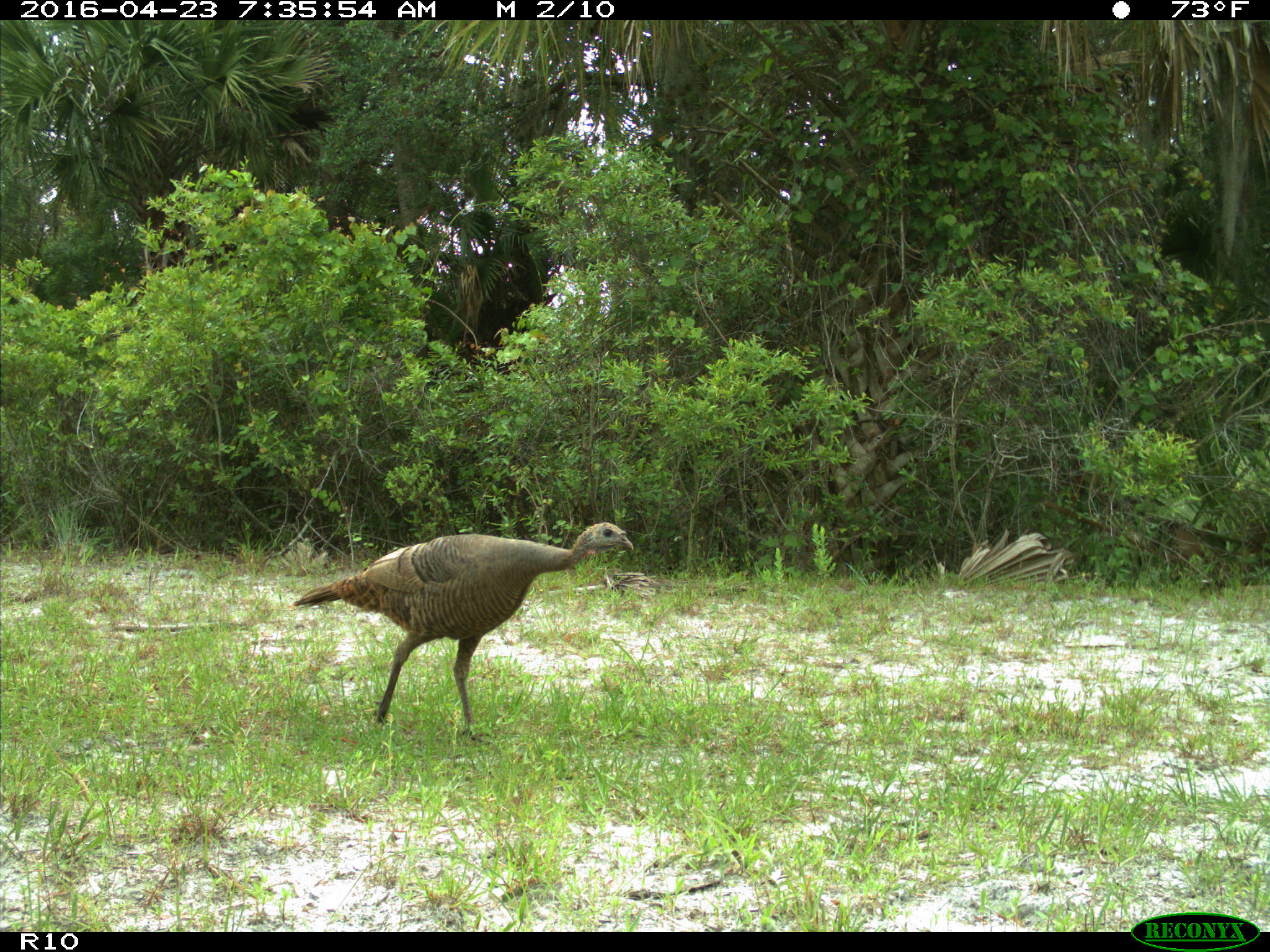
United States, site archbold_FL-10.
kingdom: Animalia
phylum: Chordata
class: Aves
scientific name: Aves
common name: birds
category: unidentified bird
Unidentified bird (birds) (Aves).